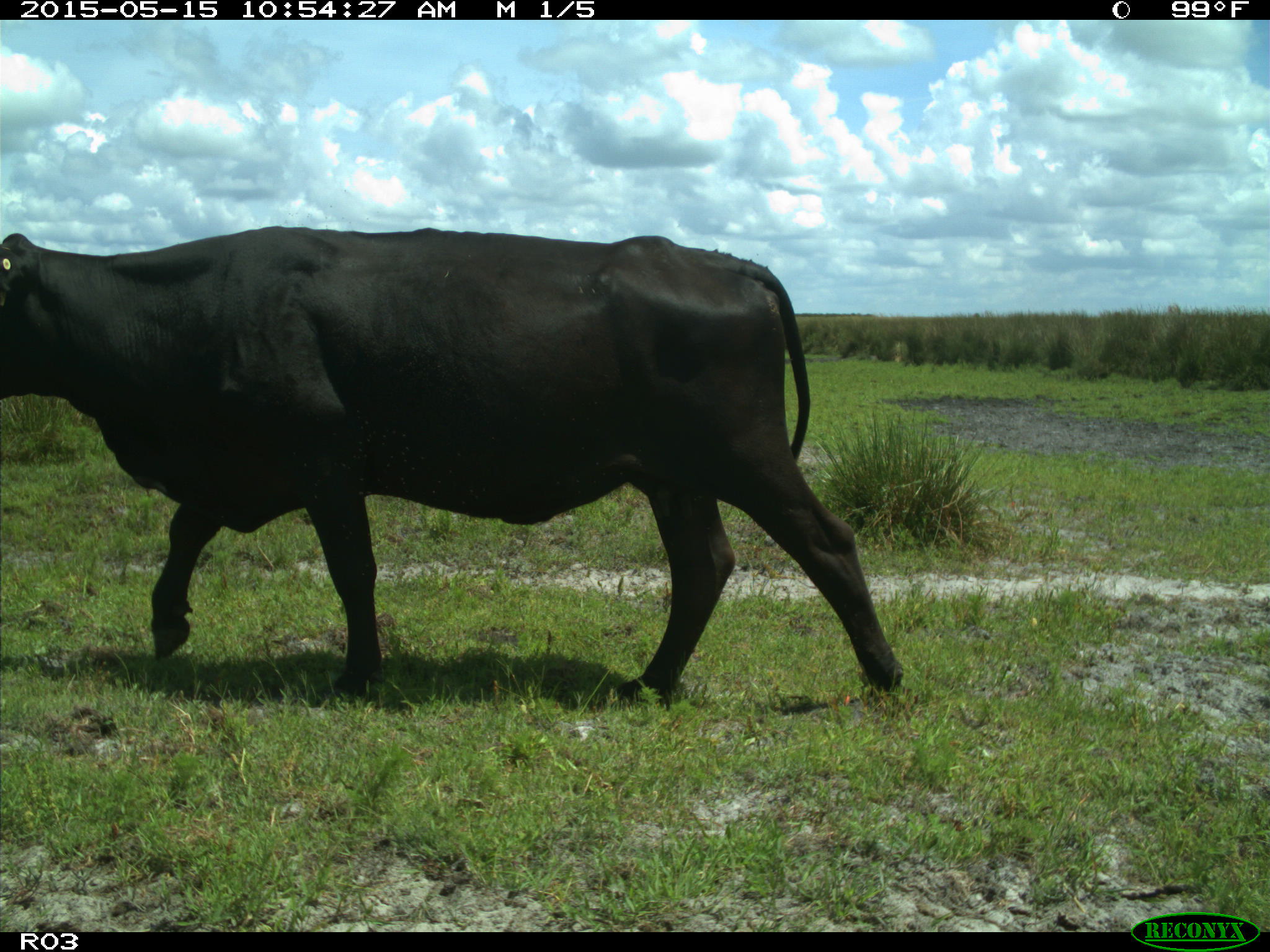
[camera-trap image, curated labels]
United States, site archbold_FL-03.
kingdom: Animalia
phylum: Chordata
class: Mammalia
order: Artiodactyla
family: Bovidae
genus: Bos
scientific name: Bos taurus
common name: domestic cow